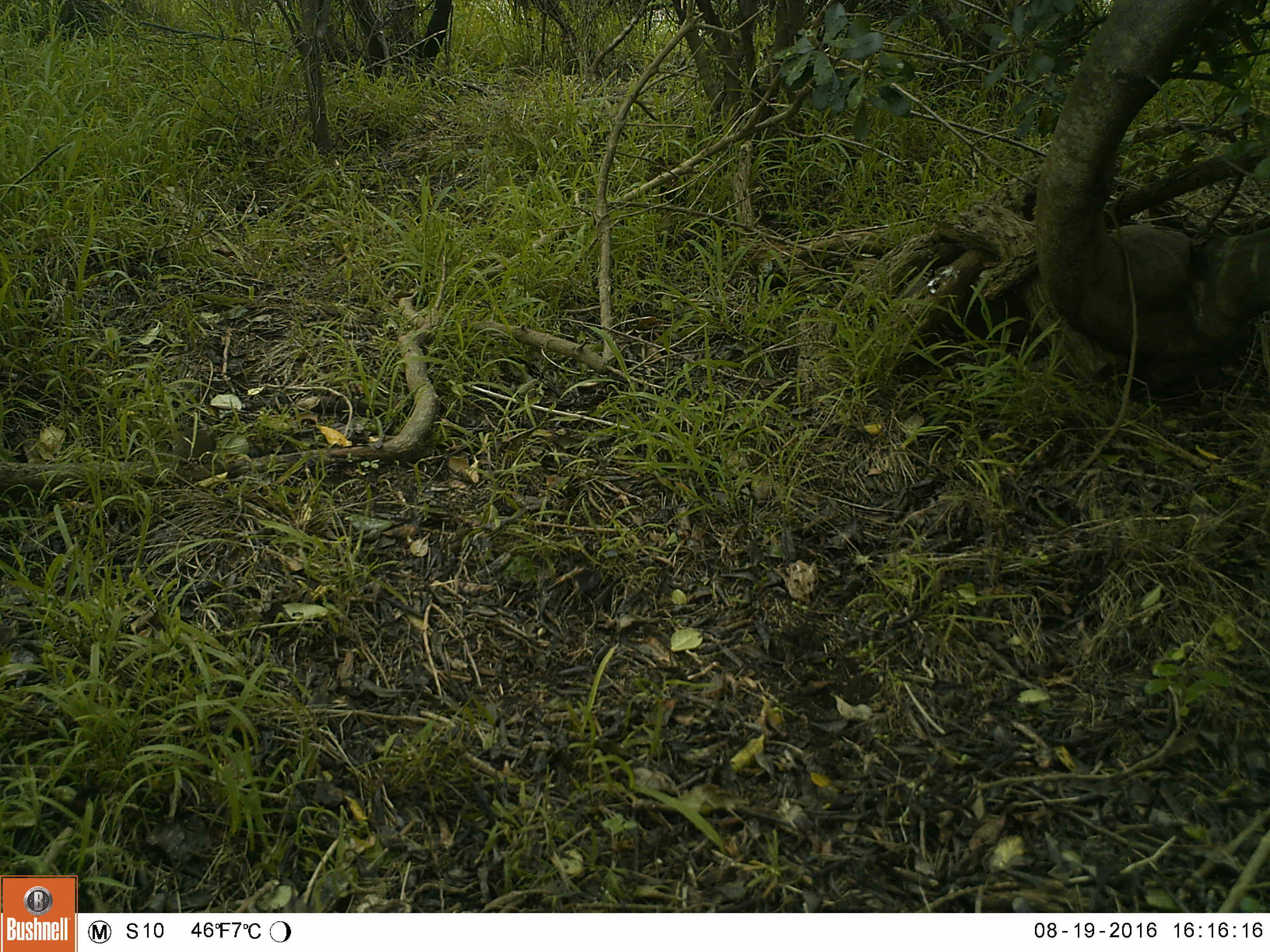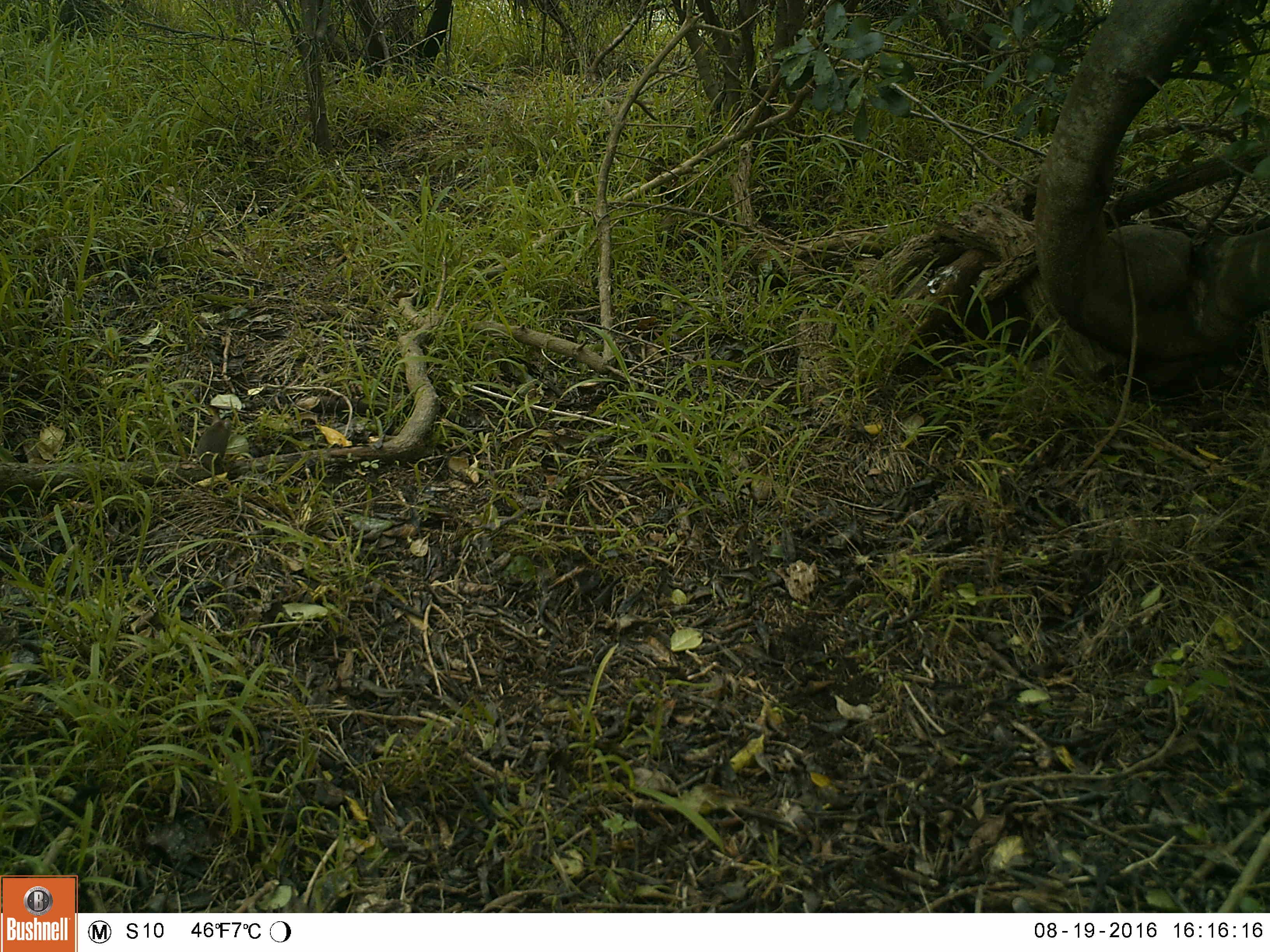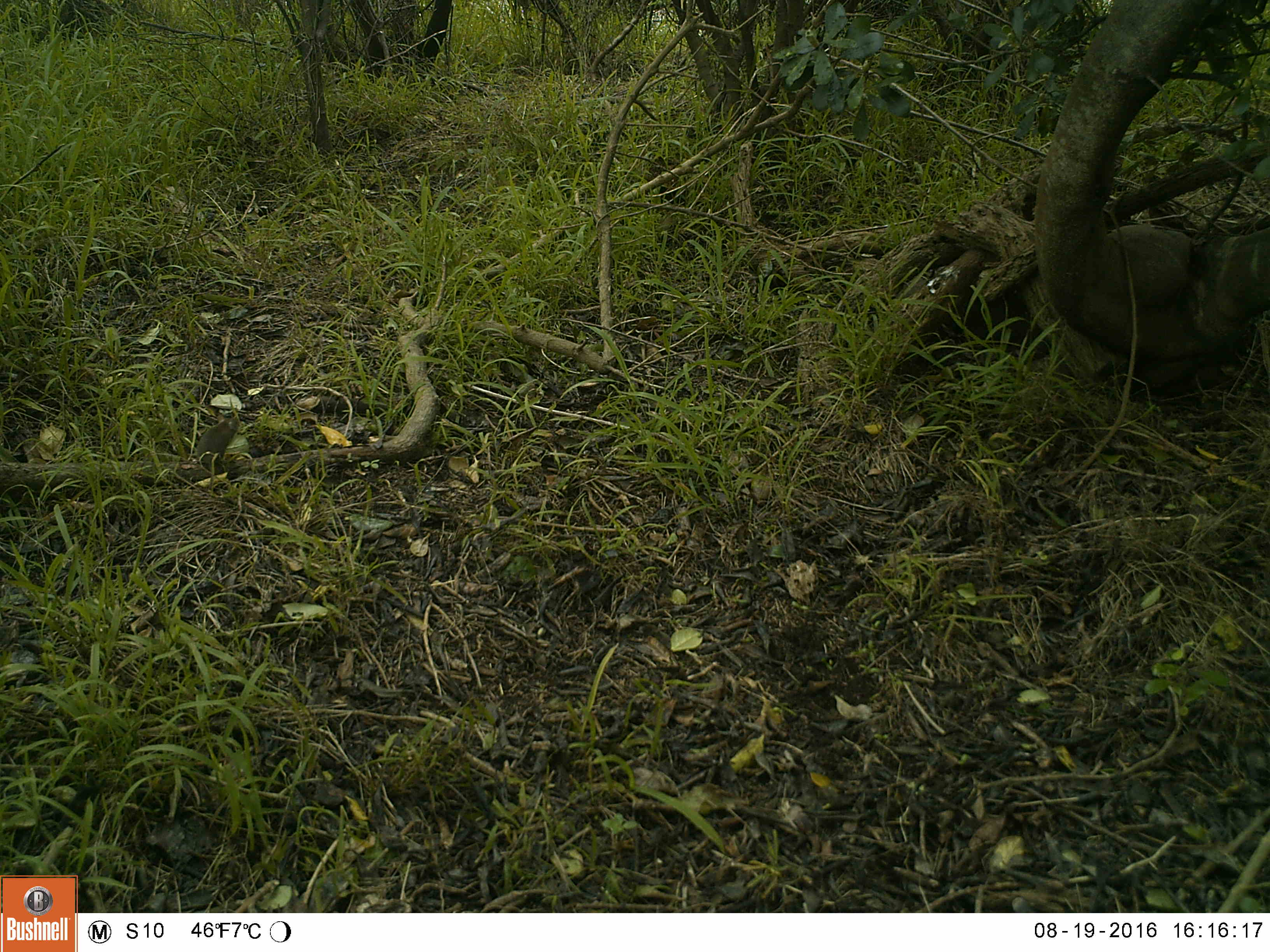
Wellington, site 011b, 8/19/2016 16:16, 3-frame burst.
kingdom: Animalia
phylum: Chordata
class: Mammalia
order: Rodentia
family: Muridae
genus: Mus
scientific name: Mus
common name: mouse